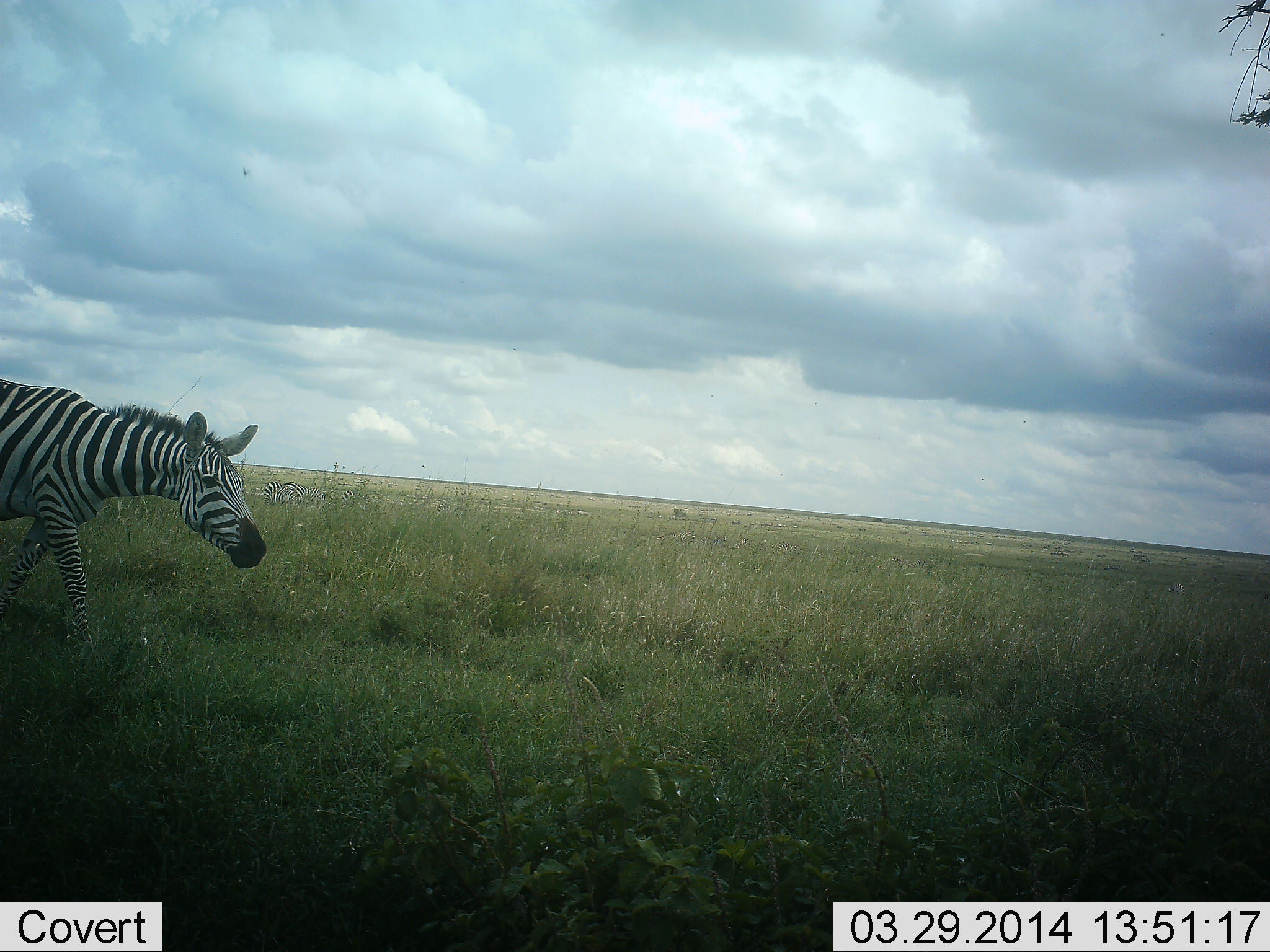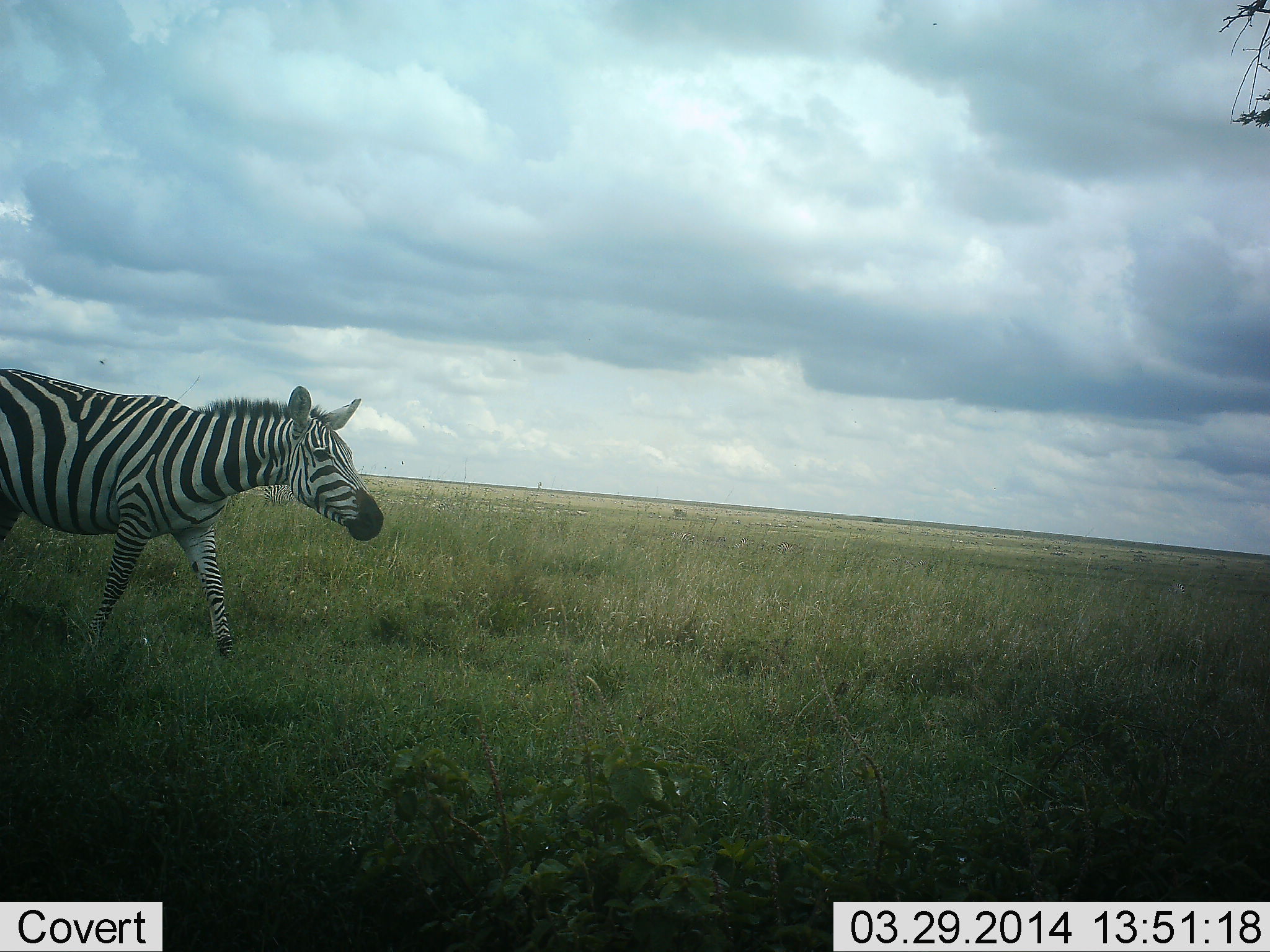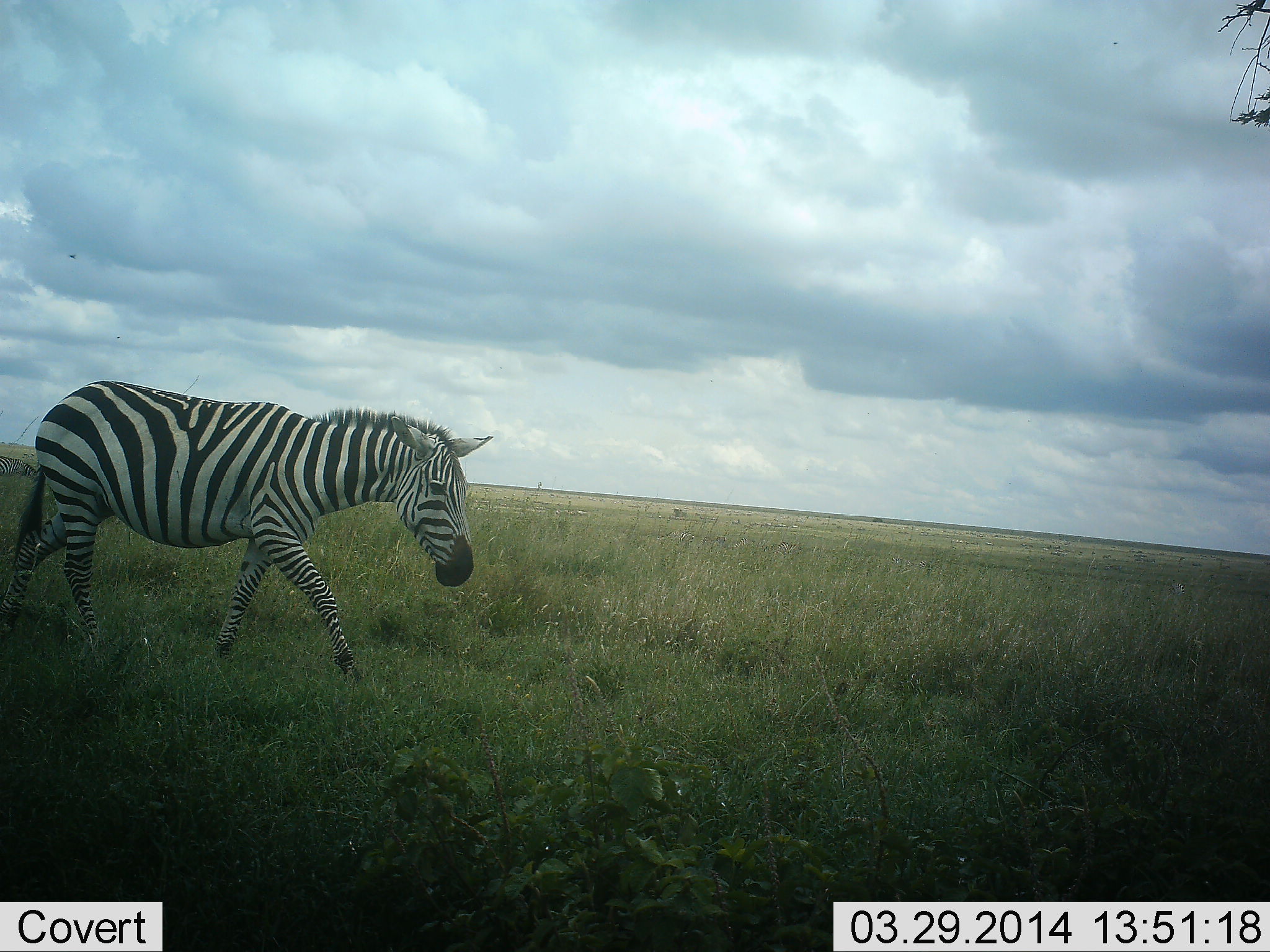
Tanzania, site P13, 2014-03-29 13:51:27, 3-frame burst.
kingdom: Animalia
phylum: Chordata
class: Mammalia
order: Perissodactyla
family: Equidae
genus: Equus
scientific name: Equus quagga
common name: plains zebra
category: zebra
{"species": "zebra (plains zebra) (Equus quagga)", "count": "1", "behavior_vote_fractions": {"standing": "20%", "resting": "0%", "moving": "90%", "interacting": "0%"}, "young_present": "0%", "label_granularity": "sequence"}